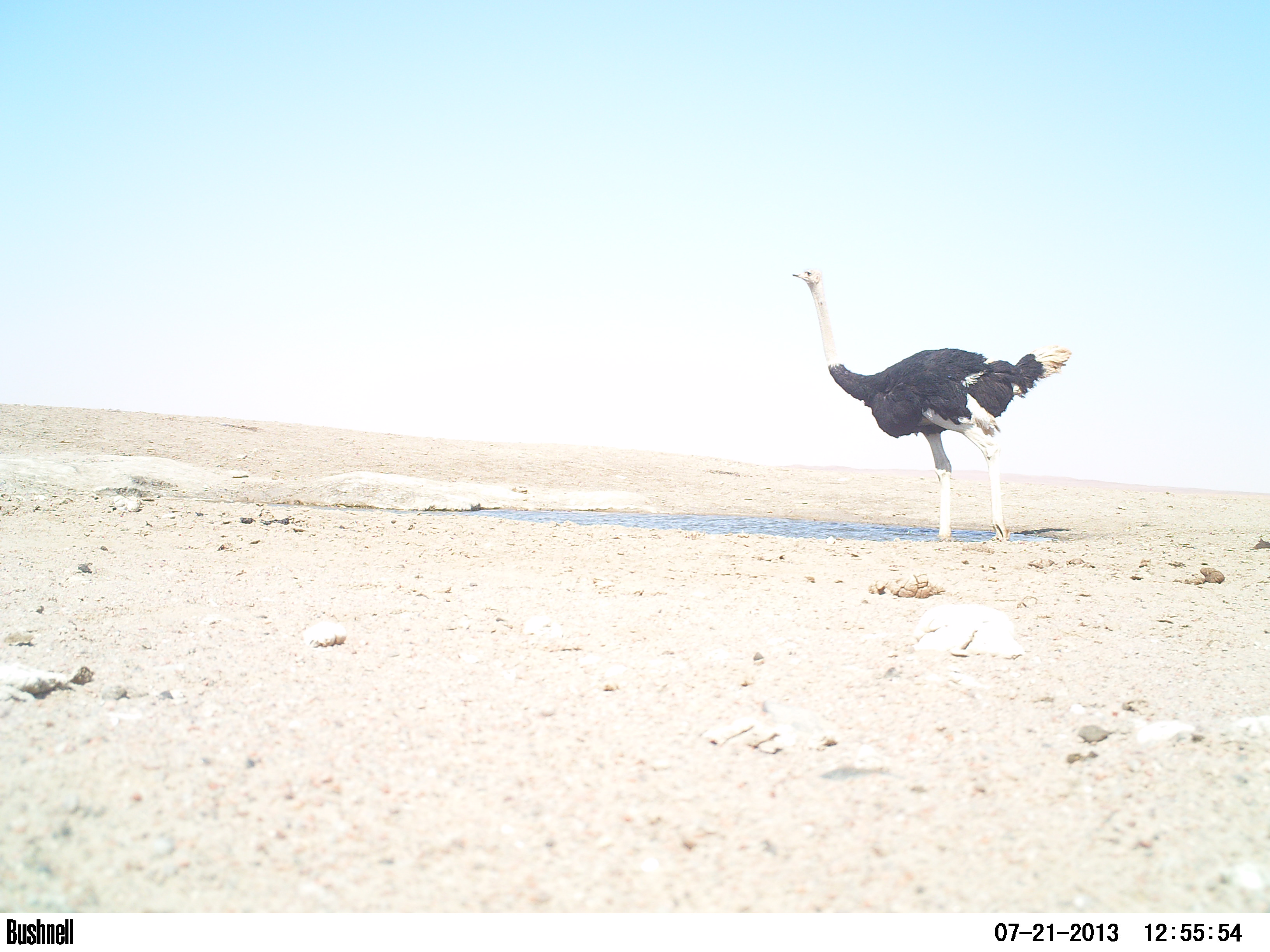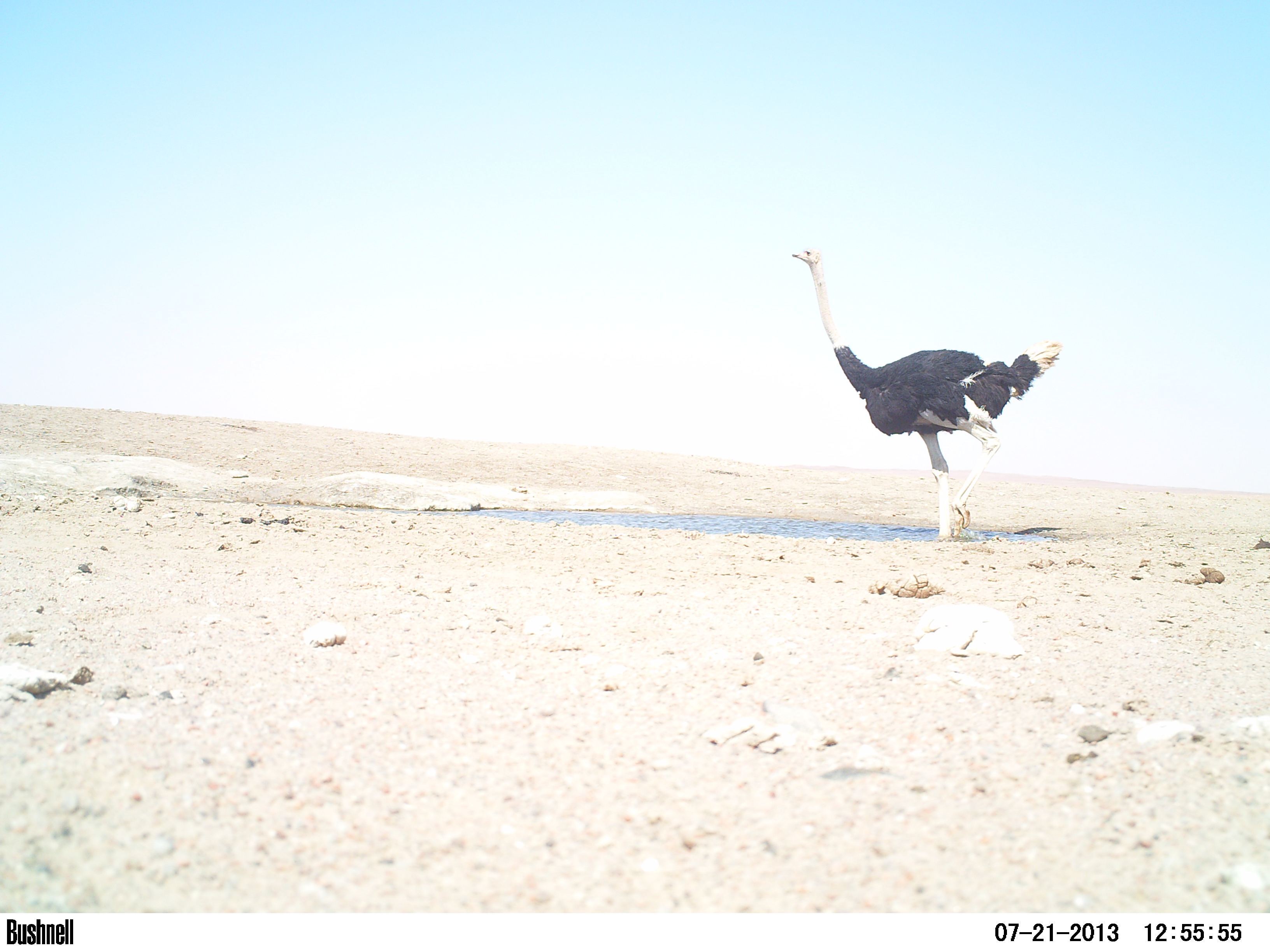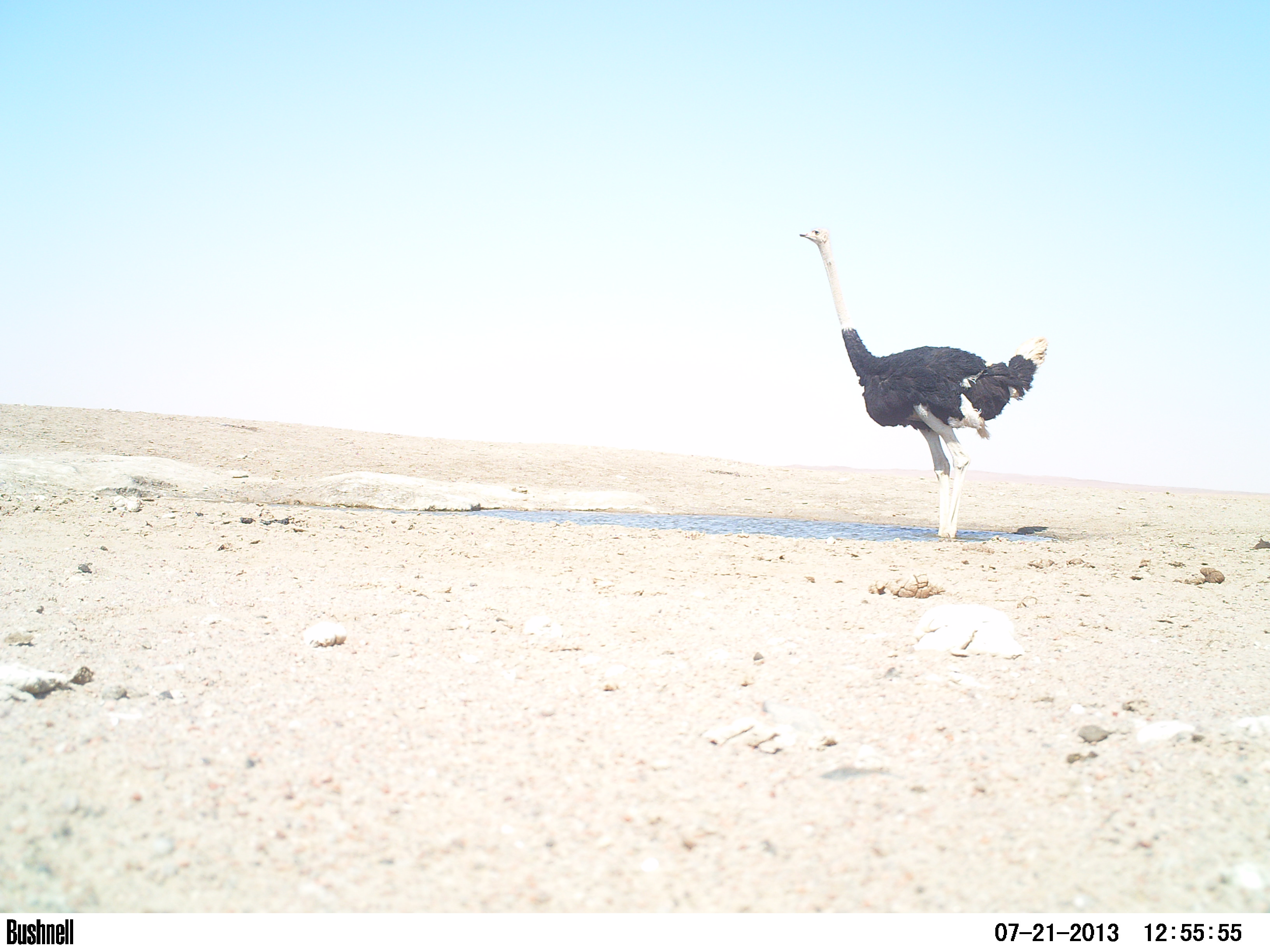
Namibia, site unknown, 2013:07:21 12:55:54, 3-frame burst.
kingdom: Animalia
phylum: Chordata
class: Aves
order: Struthioniformes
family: Struthionidae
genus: Struthio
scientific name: Struthio camelus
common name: common ostrich